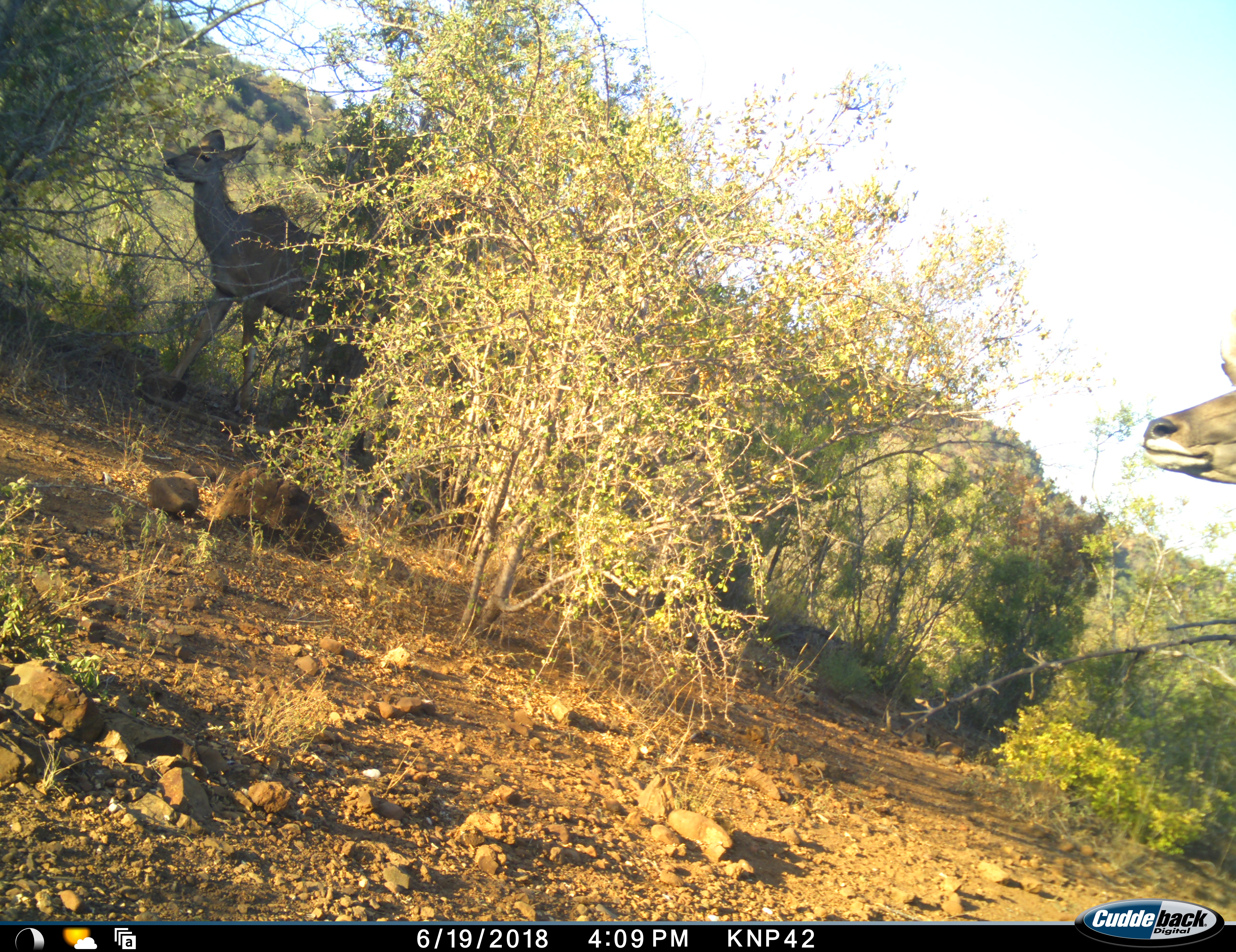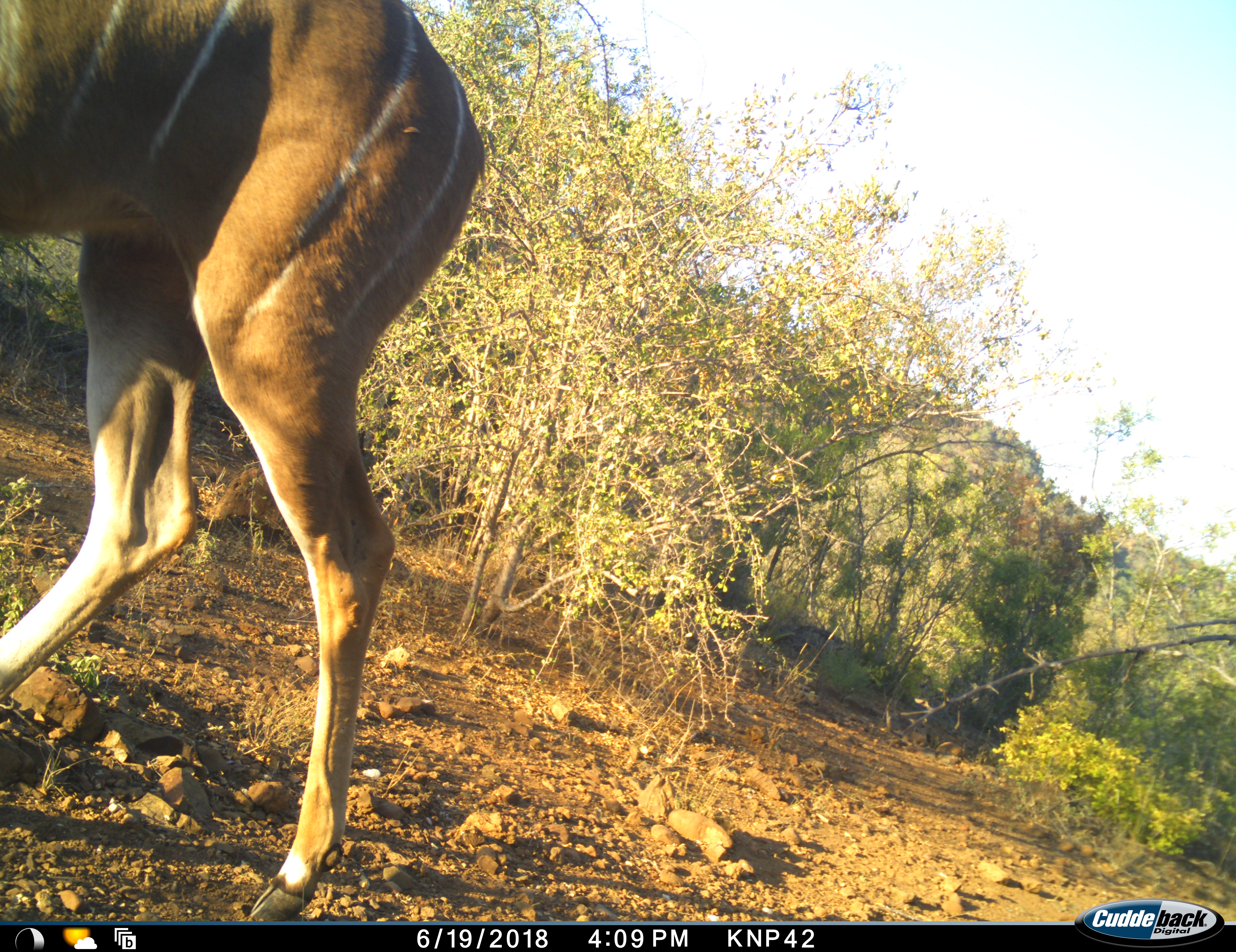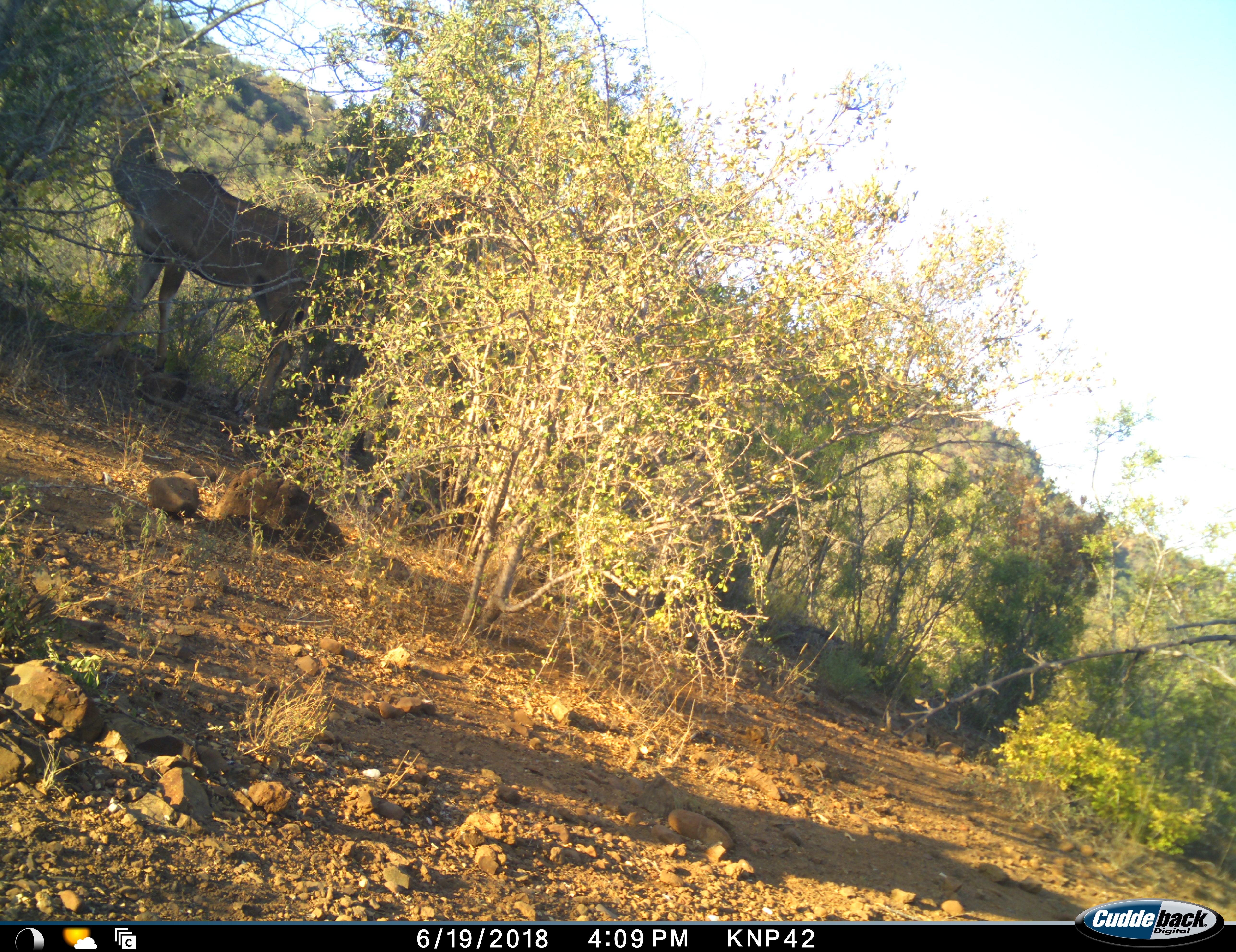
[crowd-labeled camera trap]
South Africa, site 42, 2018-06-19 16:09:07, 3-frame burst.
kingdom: Animalia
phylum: Chordata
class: Mammalia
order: Artiodactyla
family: Bovidae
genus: Tragelaphus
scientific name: Tragelaphus strepsiceros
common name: greater kudu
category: kudu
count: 2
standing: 17%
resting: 0%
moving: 100%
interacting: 0%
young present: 0%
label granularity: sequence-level